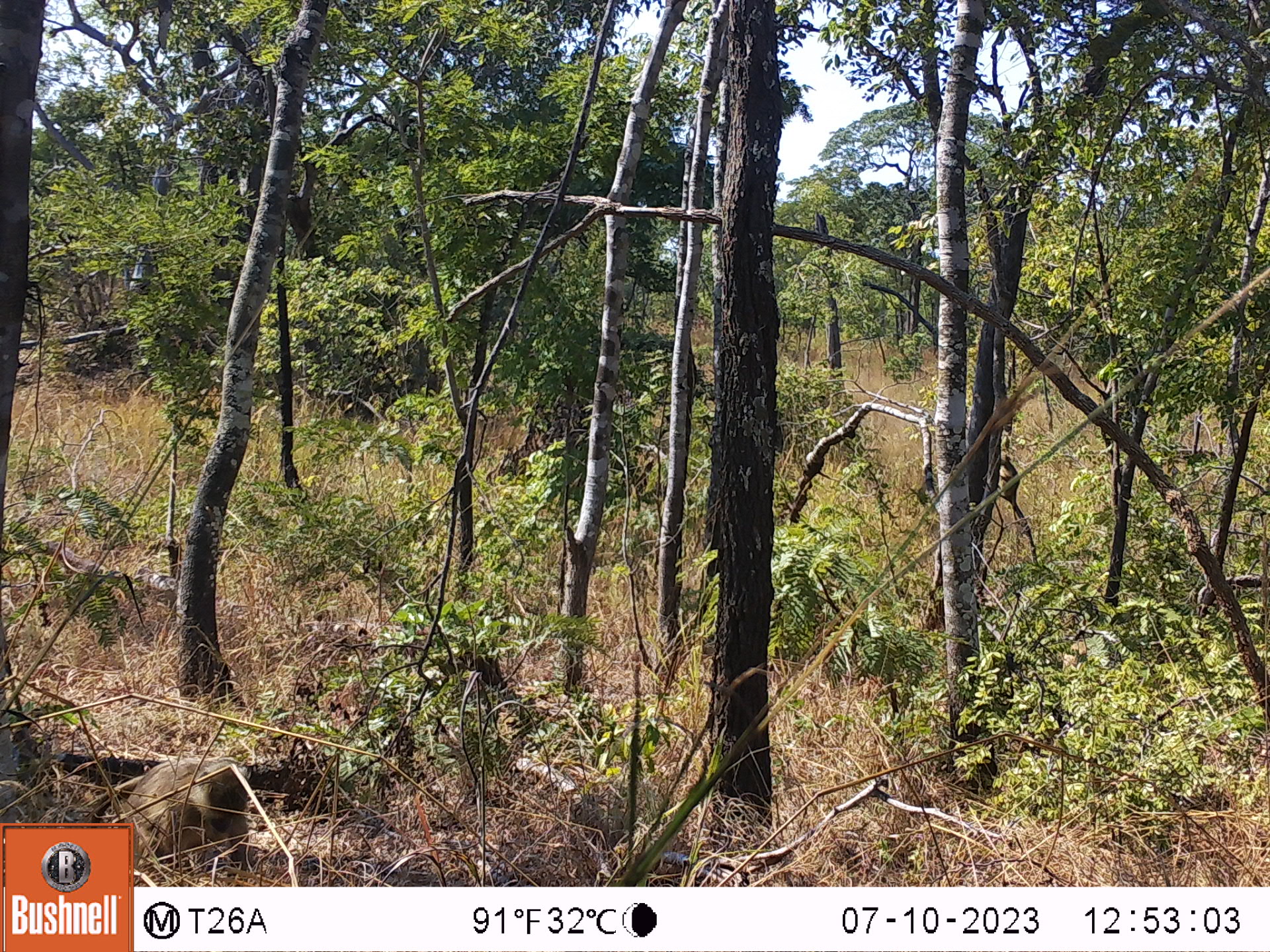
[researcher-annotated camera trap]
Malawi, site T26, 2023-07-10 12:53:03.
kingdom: Animalia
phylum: Chordata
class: Mammalia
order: Primates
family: Cercopithecidae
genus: Papio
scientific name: Papio cynocephalus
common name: yellow baboon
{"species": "yellow baboon (Papio cynocephalus)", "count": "2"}